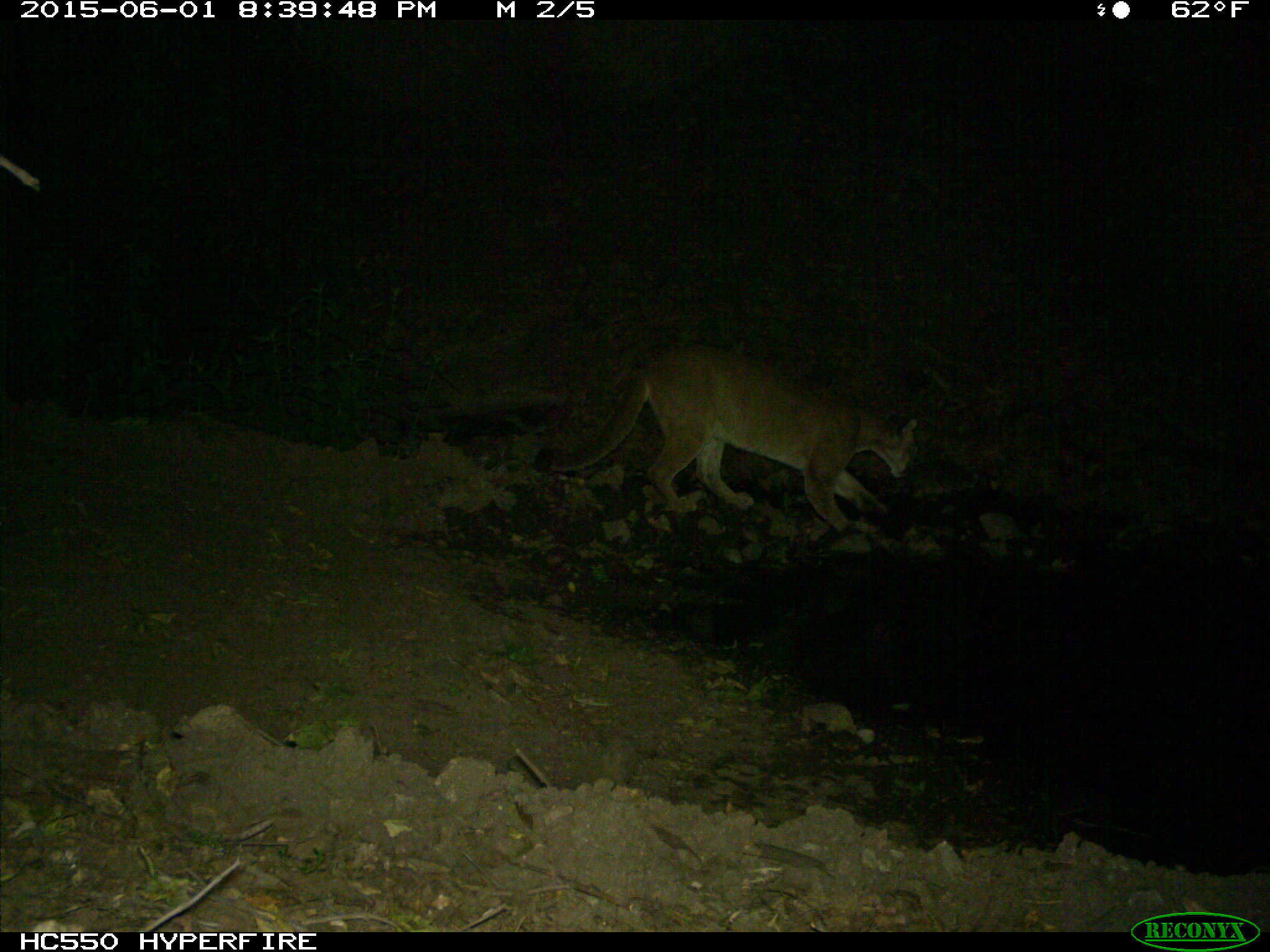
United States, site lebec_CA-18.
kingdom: Animalia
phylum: Chordata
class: Mammalia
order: Carnivora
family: Felidae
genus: Puma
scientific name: Puma concolor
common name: mountain lion